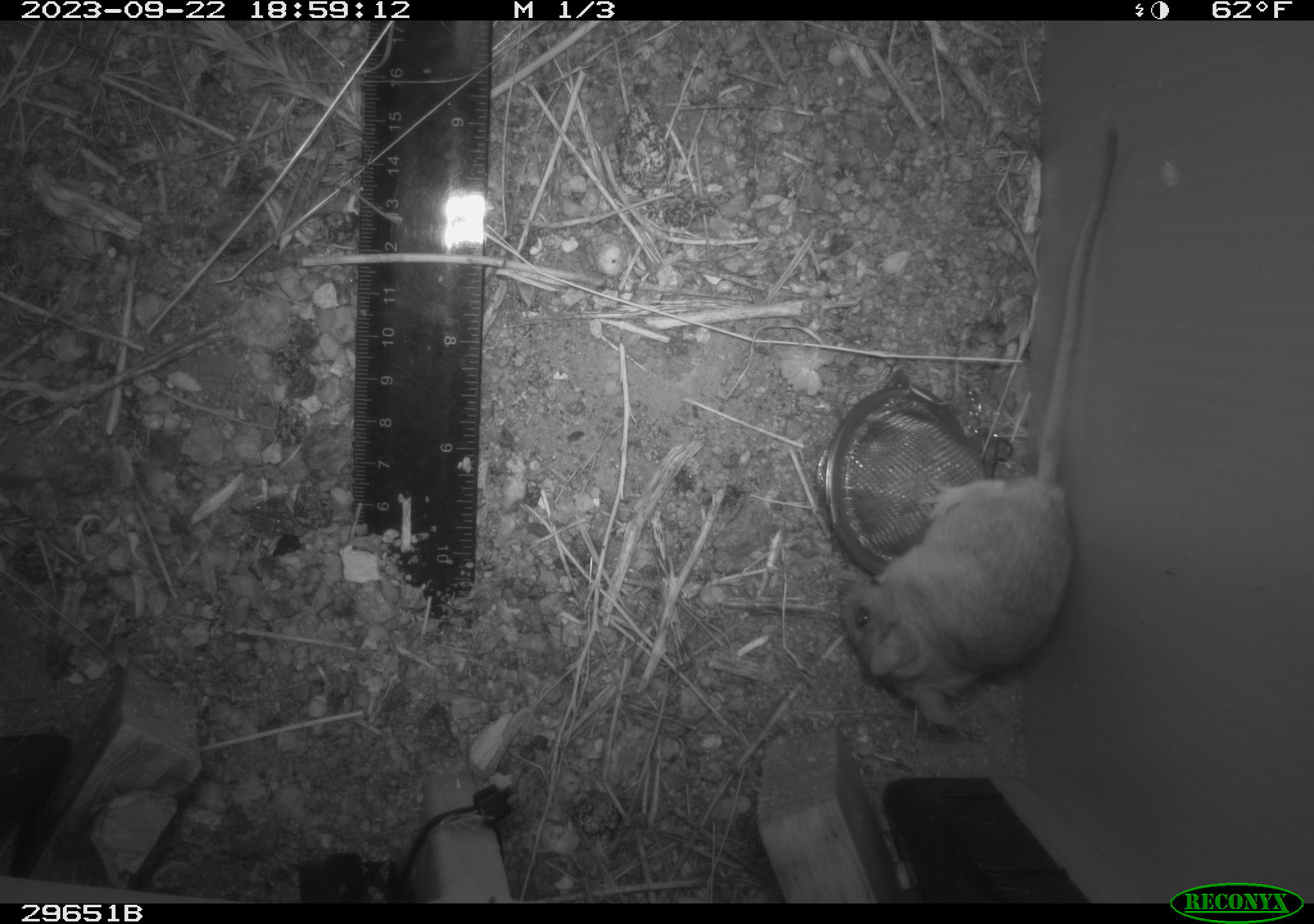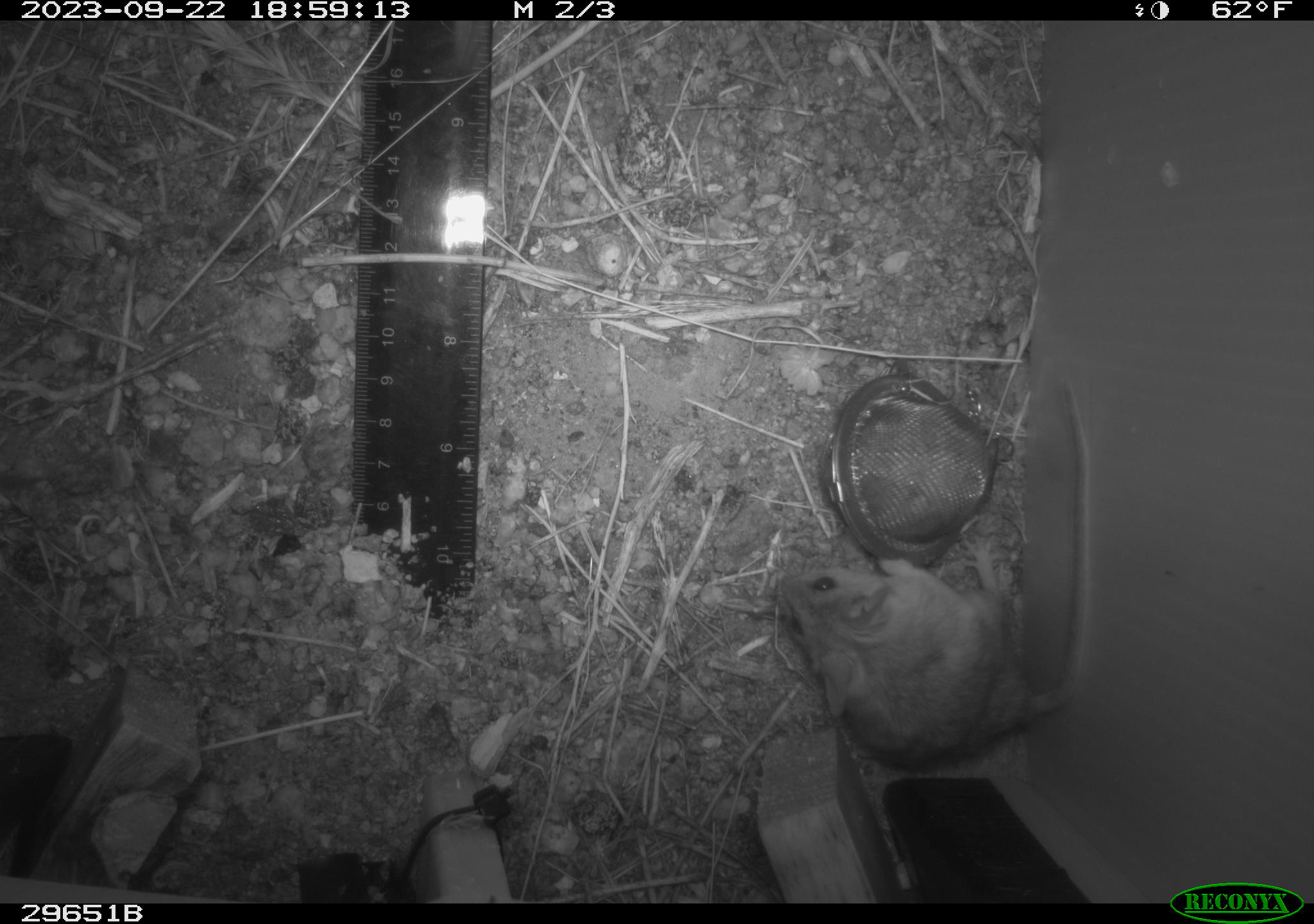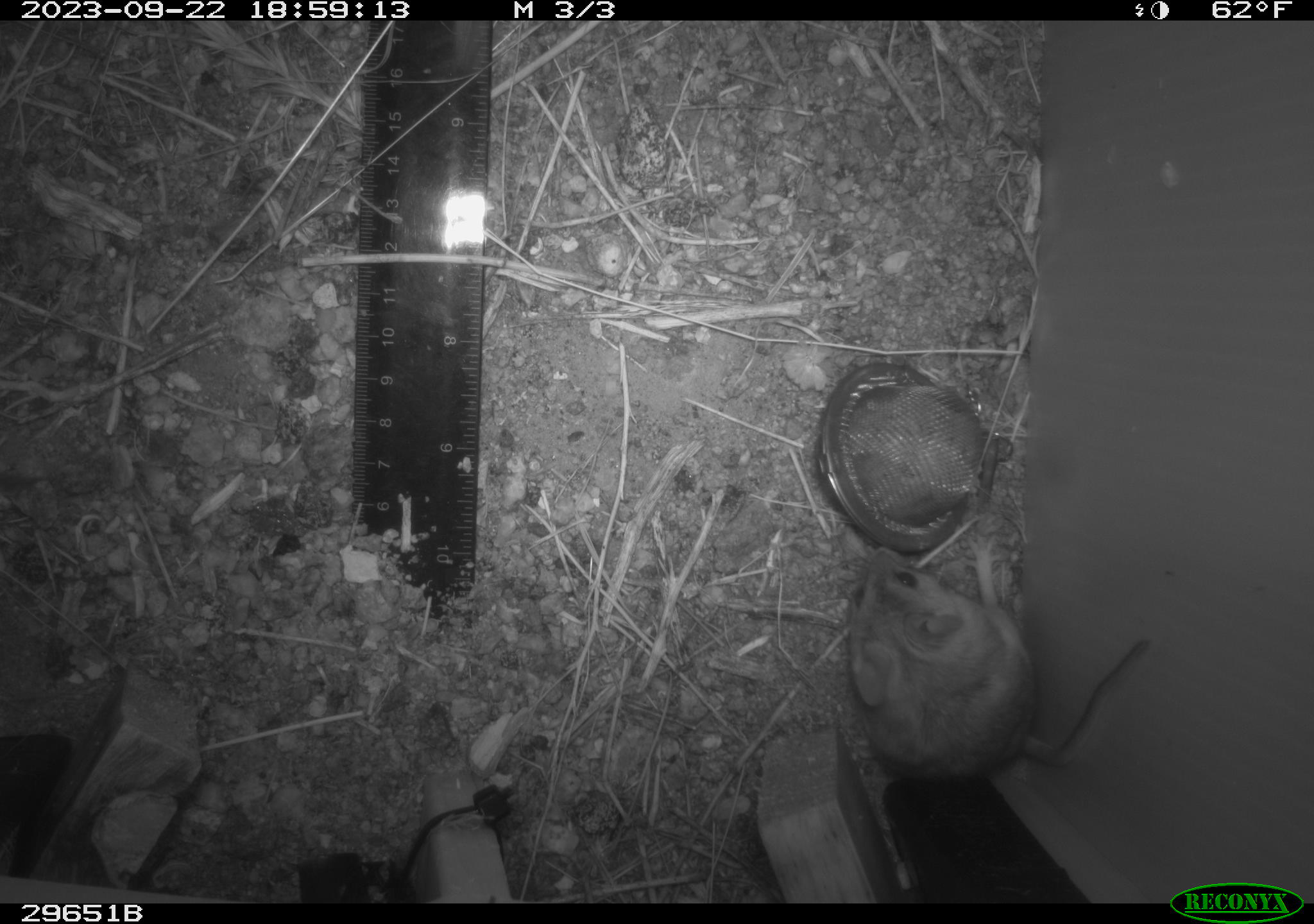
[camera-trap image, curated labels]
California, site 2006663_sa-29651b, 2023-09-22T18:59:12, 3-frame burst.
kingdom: Animalia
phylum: Chordata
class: Mammalia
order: Rodentia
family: Cricetidae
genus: Peromyscus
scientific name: Peromyscus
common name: deer mice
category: peromyscus species